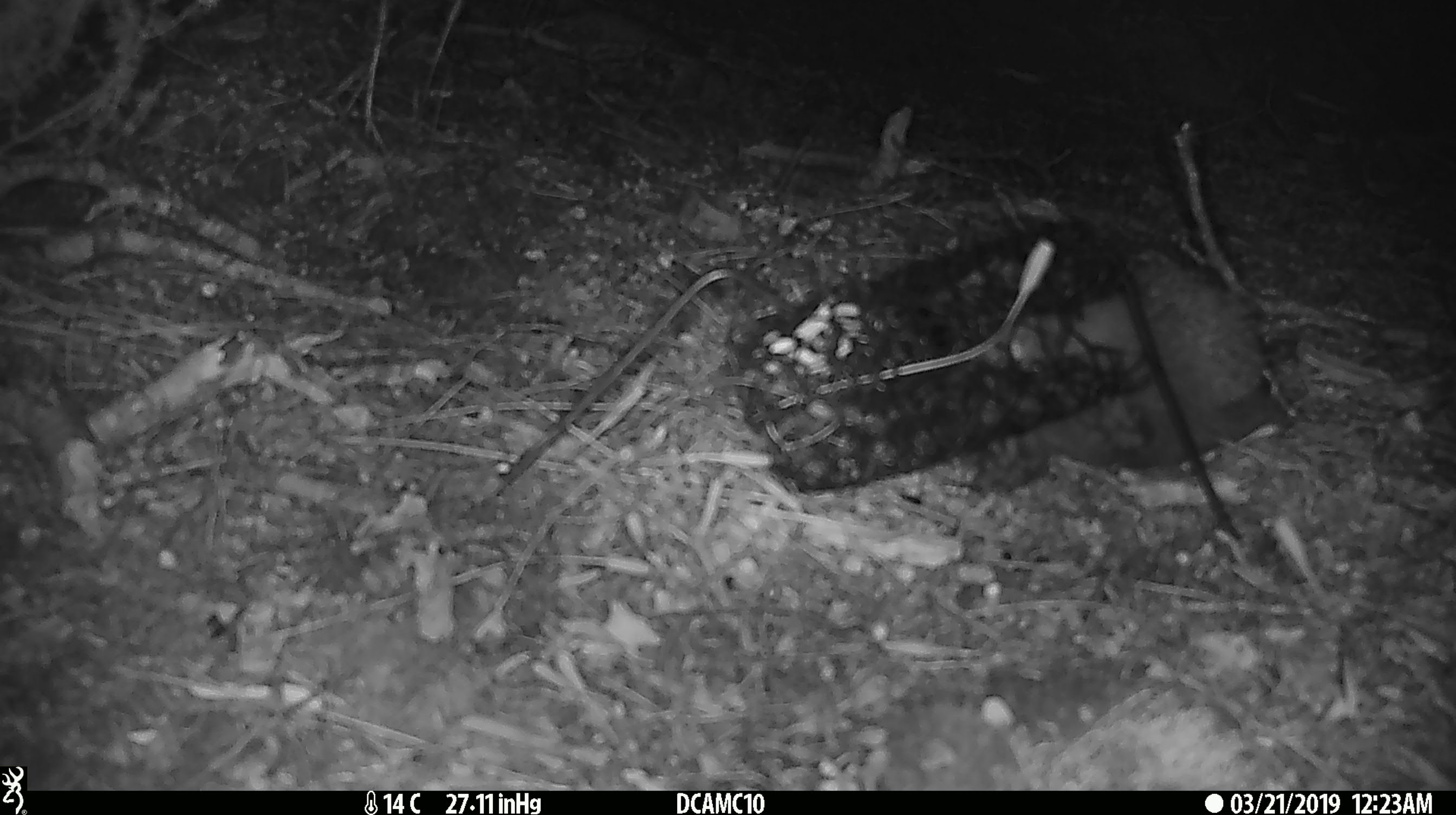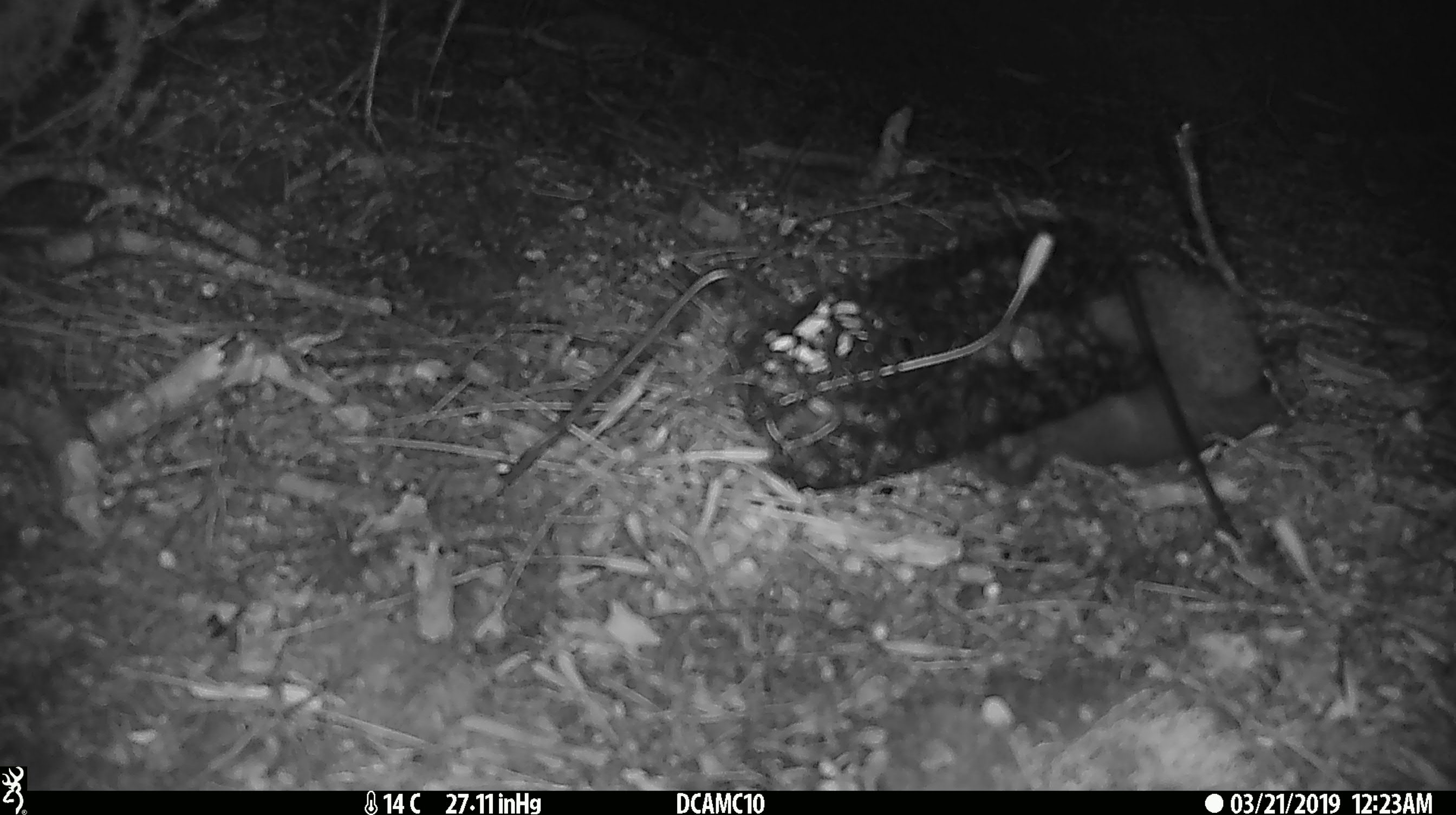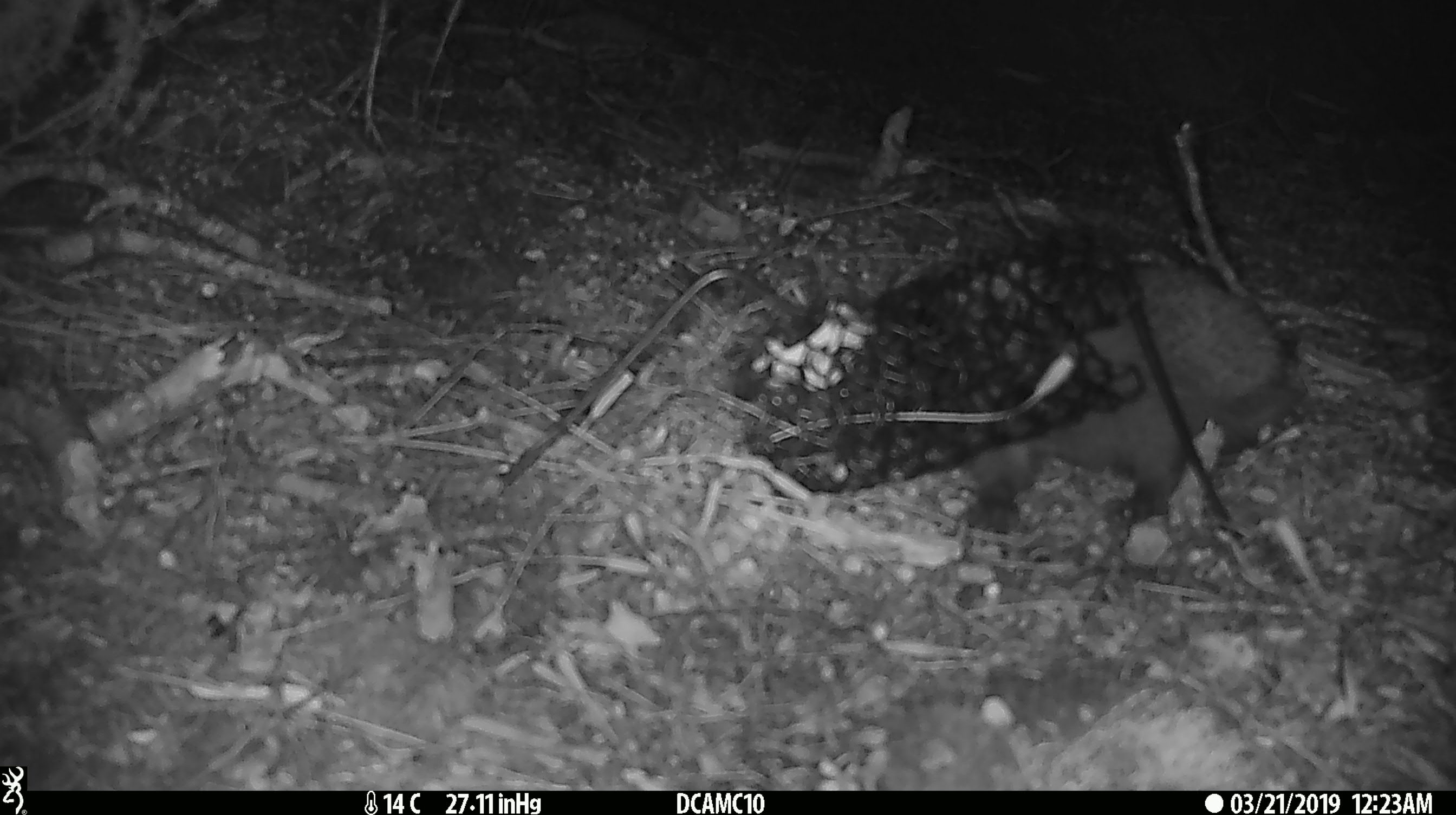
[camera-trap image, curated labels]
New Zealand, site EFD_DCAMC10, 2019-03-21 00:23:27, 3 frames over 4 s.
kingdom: Animalia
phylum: Chordata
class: Mammalia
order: Eulipotyphla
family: Erinaceidae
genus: Erinaceus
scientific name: Erinaceus europaeus europaeus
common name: european hedgehog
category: hedgehog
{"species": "hedgehog (european hedgehog) (Erinaceus europaeus europaeus)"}